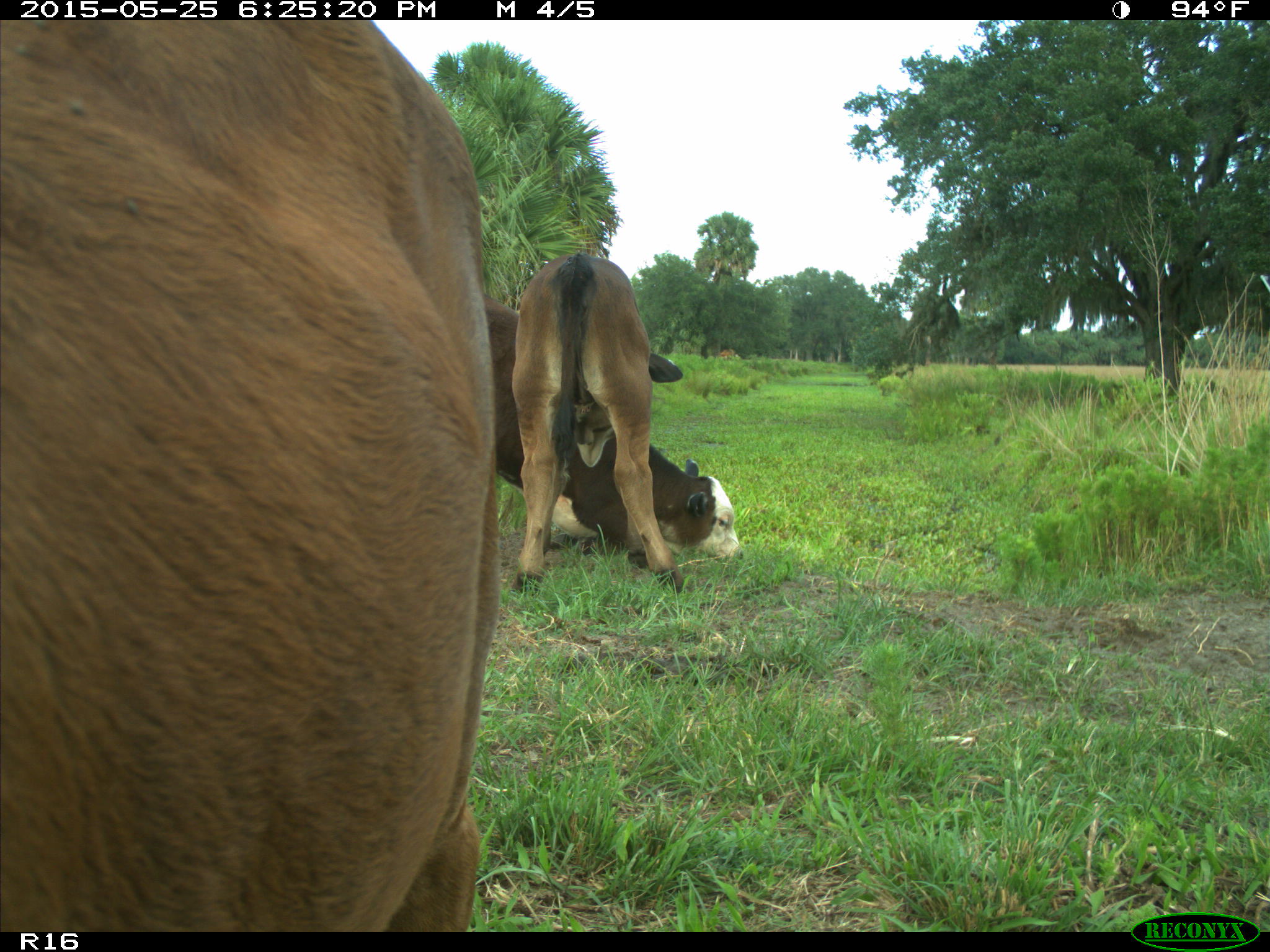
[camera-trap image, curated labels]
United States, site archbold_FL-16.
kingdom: Animalia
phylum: Chordata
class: Mammalia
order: Artiodactyla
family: Bovidae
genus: Bos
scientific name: Bos taurus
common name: domestic cow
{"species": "Bos taurus (domestic cow)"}